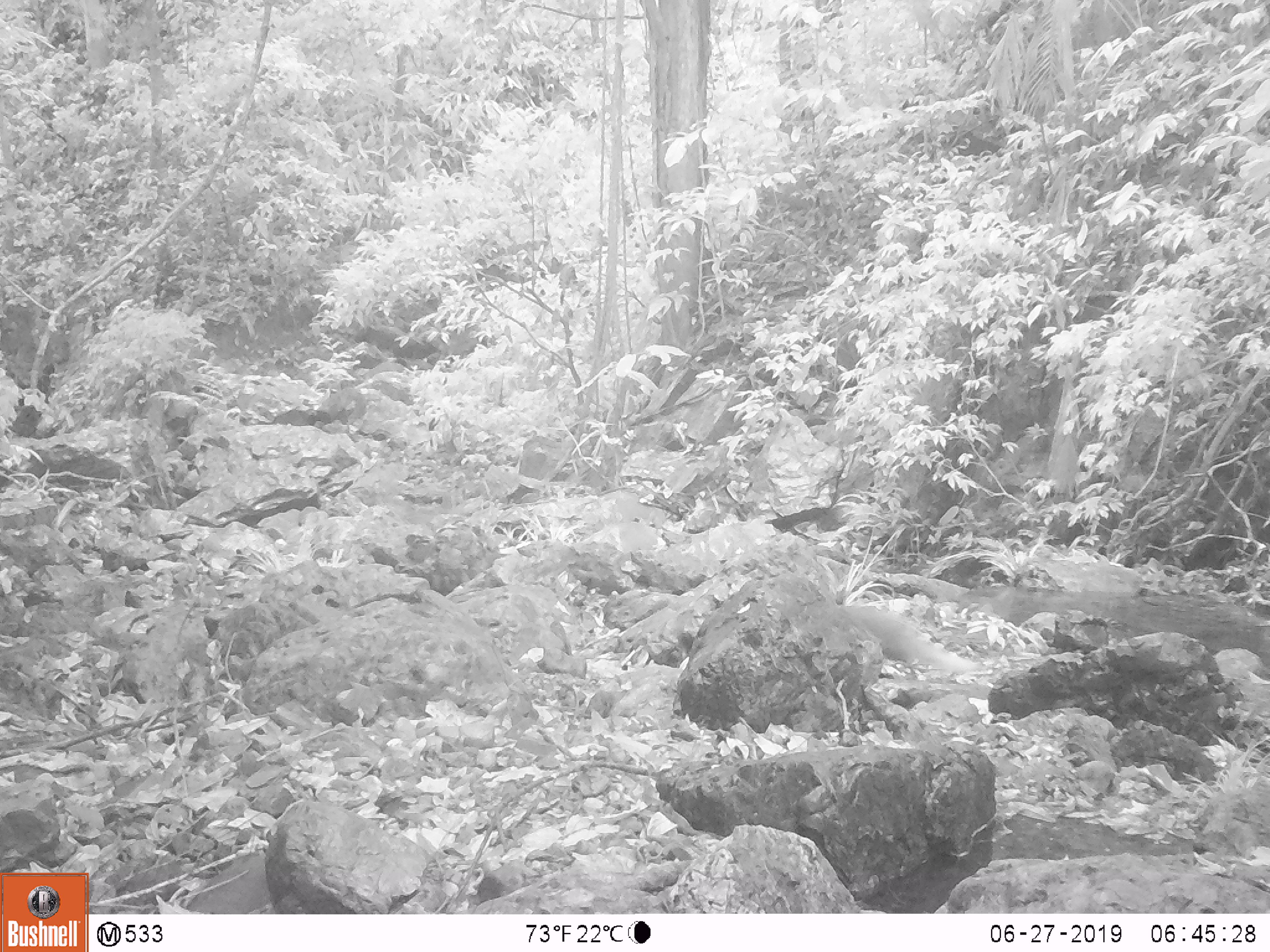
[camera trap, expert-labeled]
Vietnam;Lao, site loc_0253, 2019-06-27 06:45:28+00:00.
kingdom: Animalia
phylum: Chordata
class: Mammalia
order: Carnivora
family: Herpestidae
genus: Urva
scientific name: Urva urva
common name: crab-eating mongoose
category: crab eating mongoose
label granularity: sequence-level